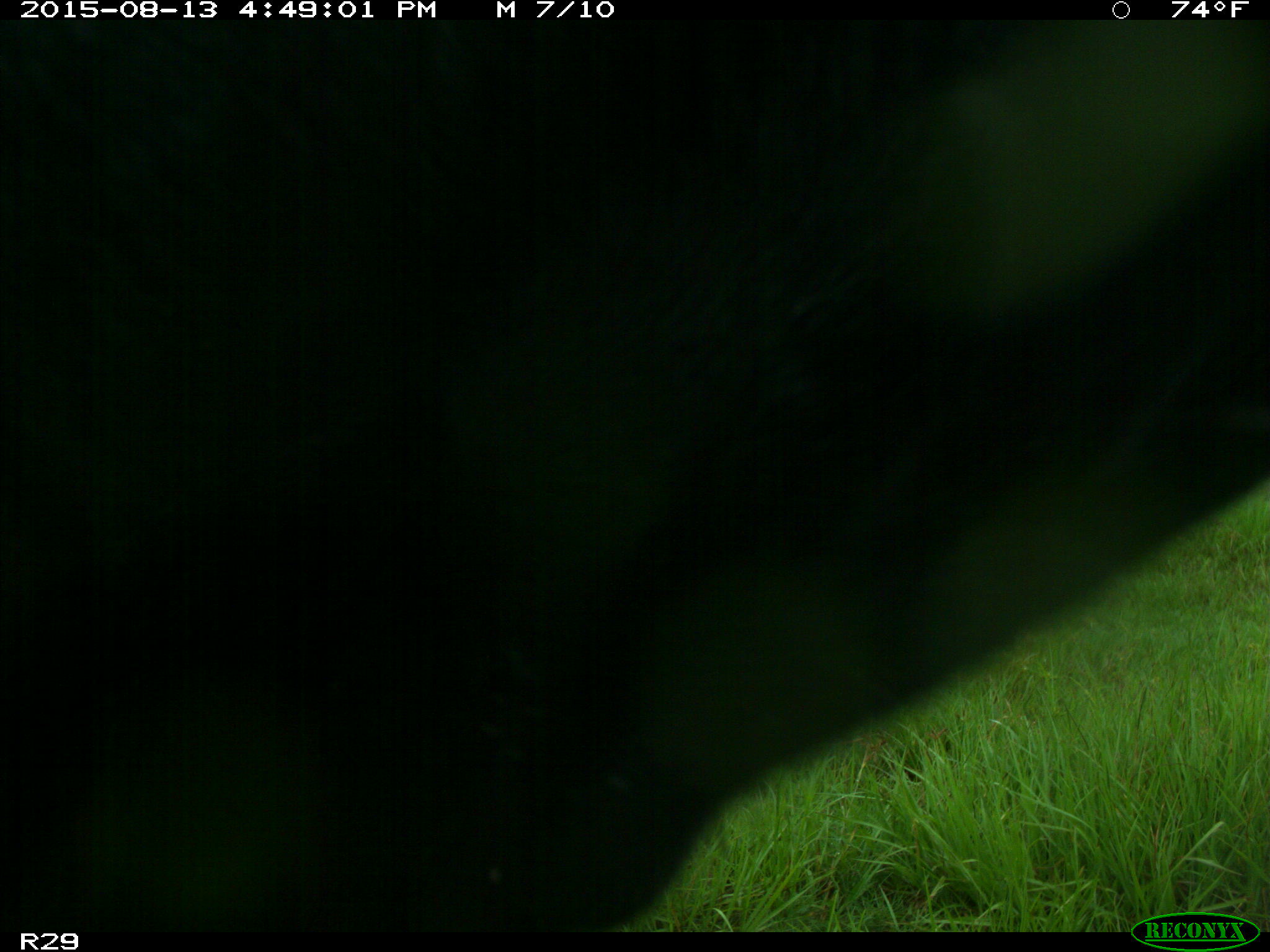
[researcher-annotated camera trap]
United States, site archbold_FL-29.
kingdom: Animalia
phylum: Chordata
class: Mammalia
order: Artiodactyla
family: Bovidae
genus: Bos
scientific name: Bos taurus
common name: domestic cow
Bos taurus (domestic cow).